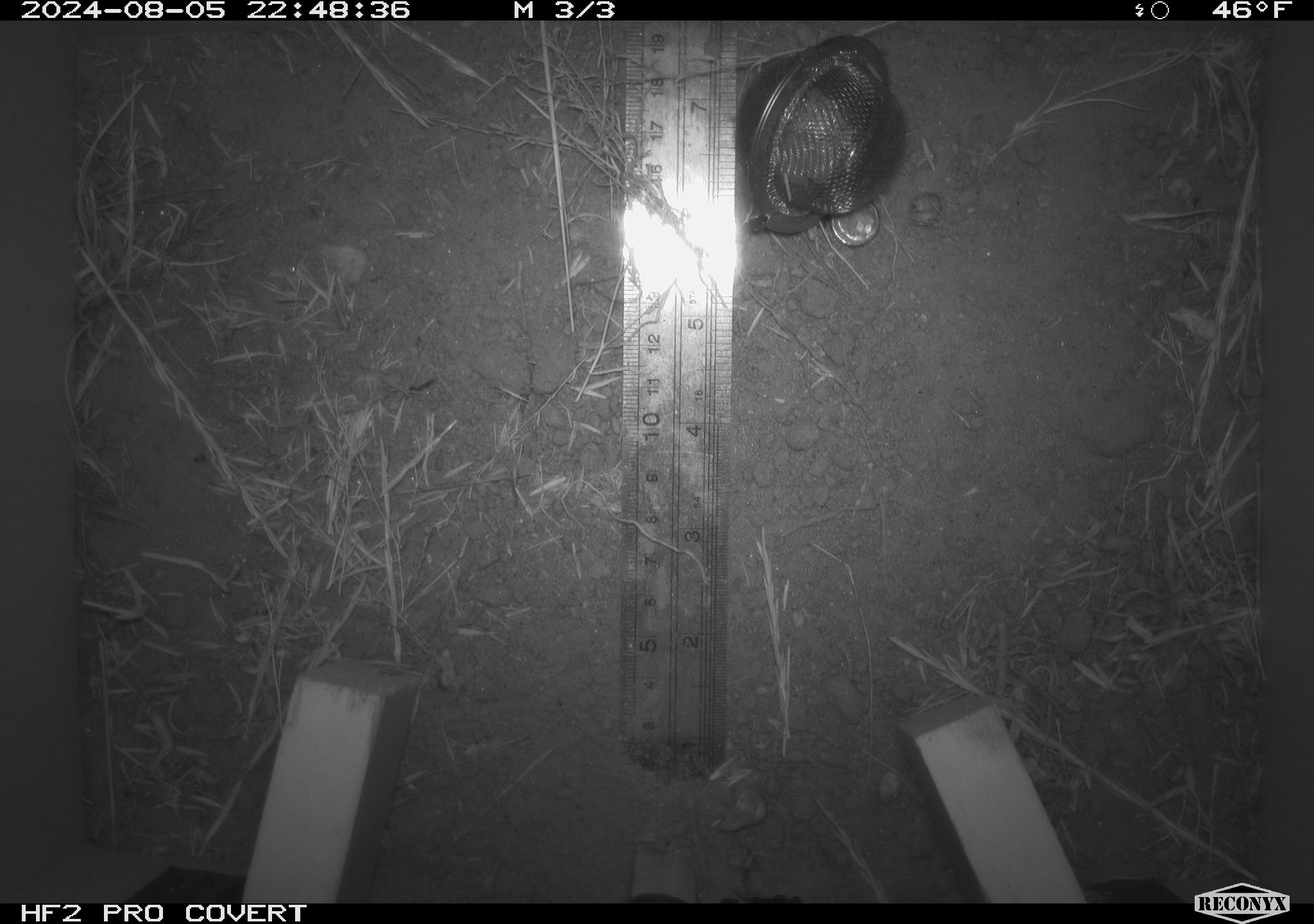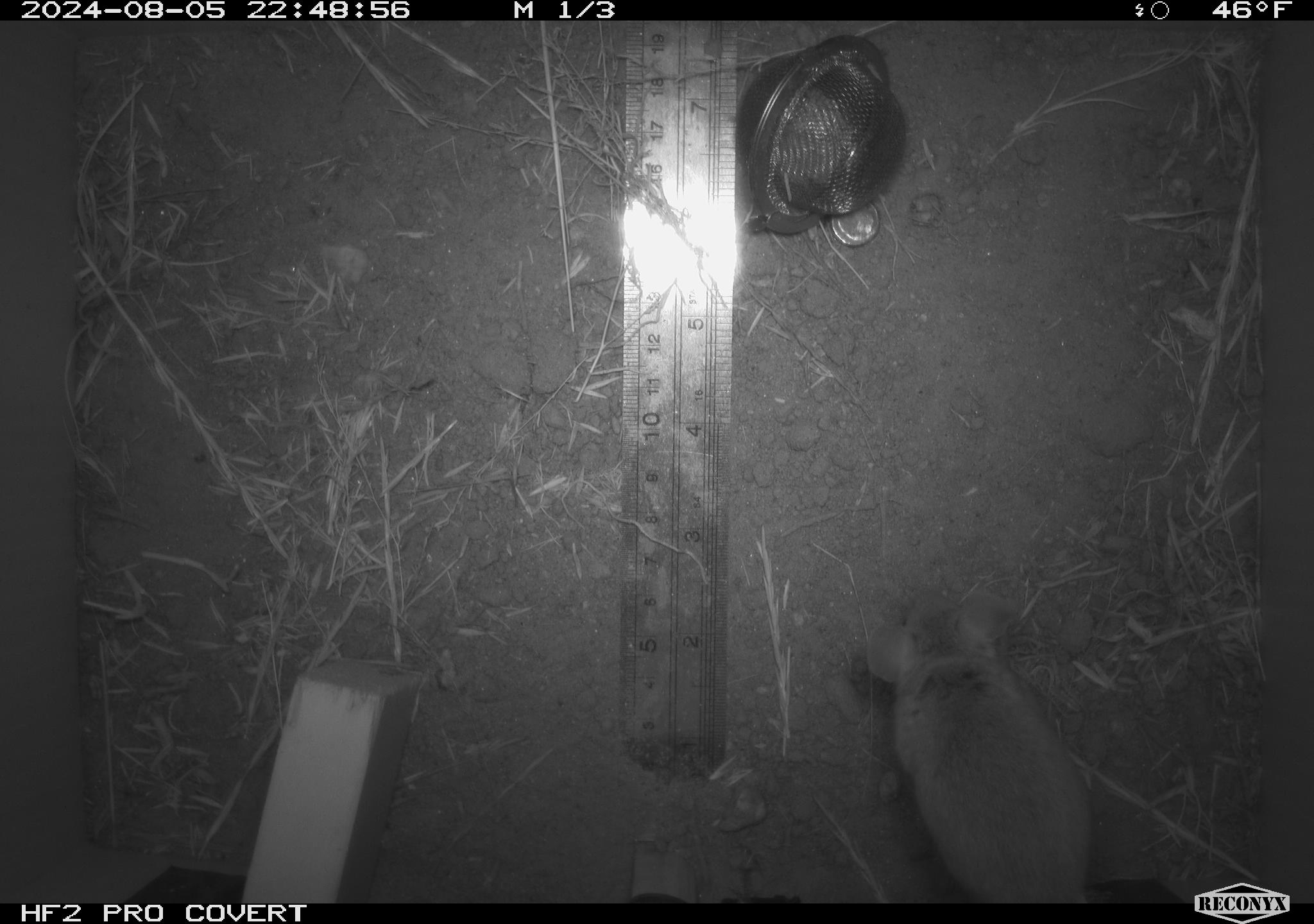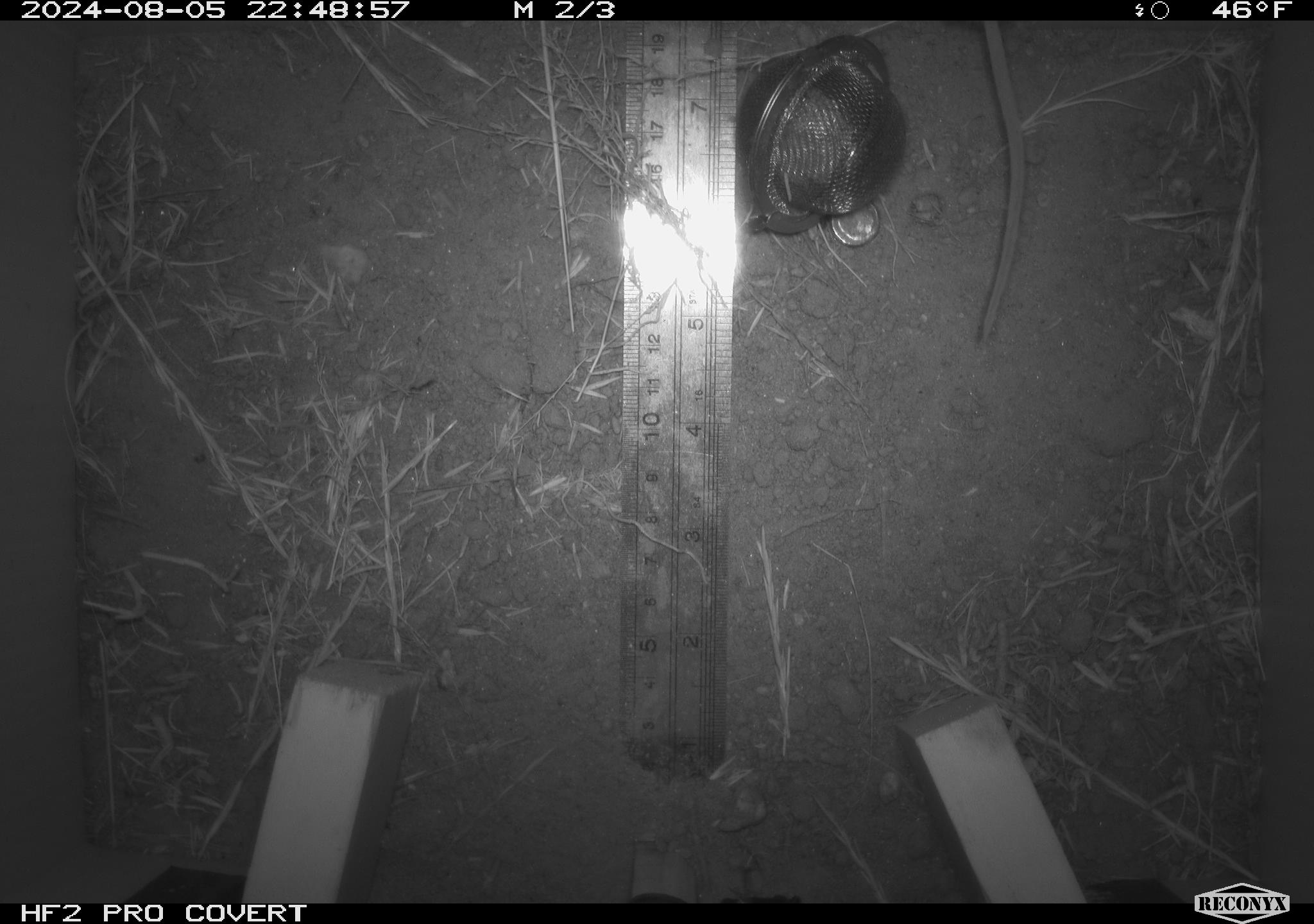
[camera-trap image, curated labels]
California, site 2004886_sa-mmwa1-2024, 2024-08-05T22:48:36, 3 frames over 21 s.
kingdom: Animalia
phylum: Chordata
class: Mammalia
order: Rodentia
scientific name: Rodentia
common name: mouse species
Mouse species (Rodentia).